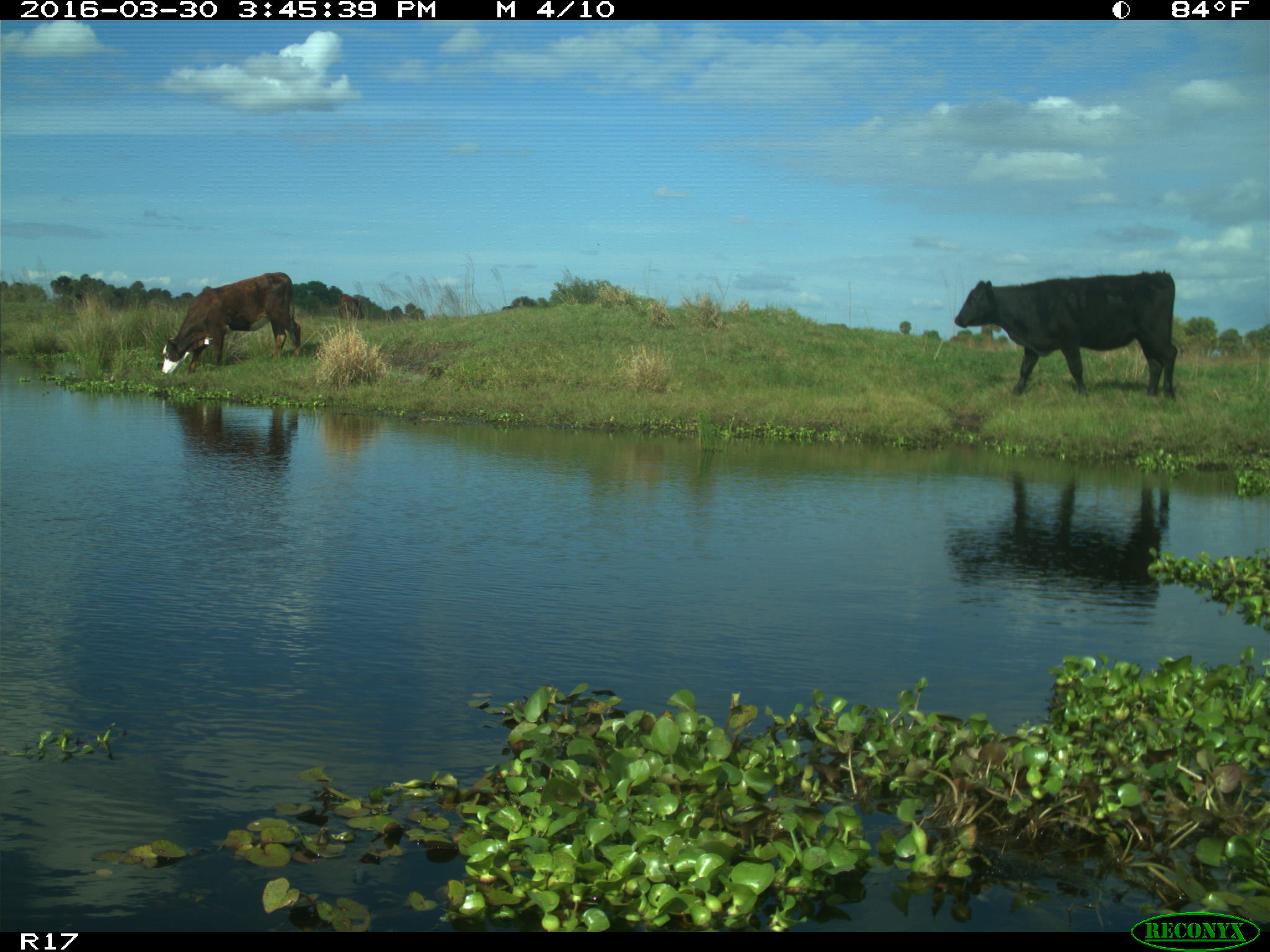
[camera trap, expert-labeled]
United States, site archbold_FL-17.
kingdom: Animalia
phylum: Chordata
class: Mammalia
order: Artiodactyla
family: Bovidae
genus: Bos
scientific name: Bos taurus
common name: domestic cow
Bos taurus (domestic cow).